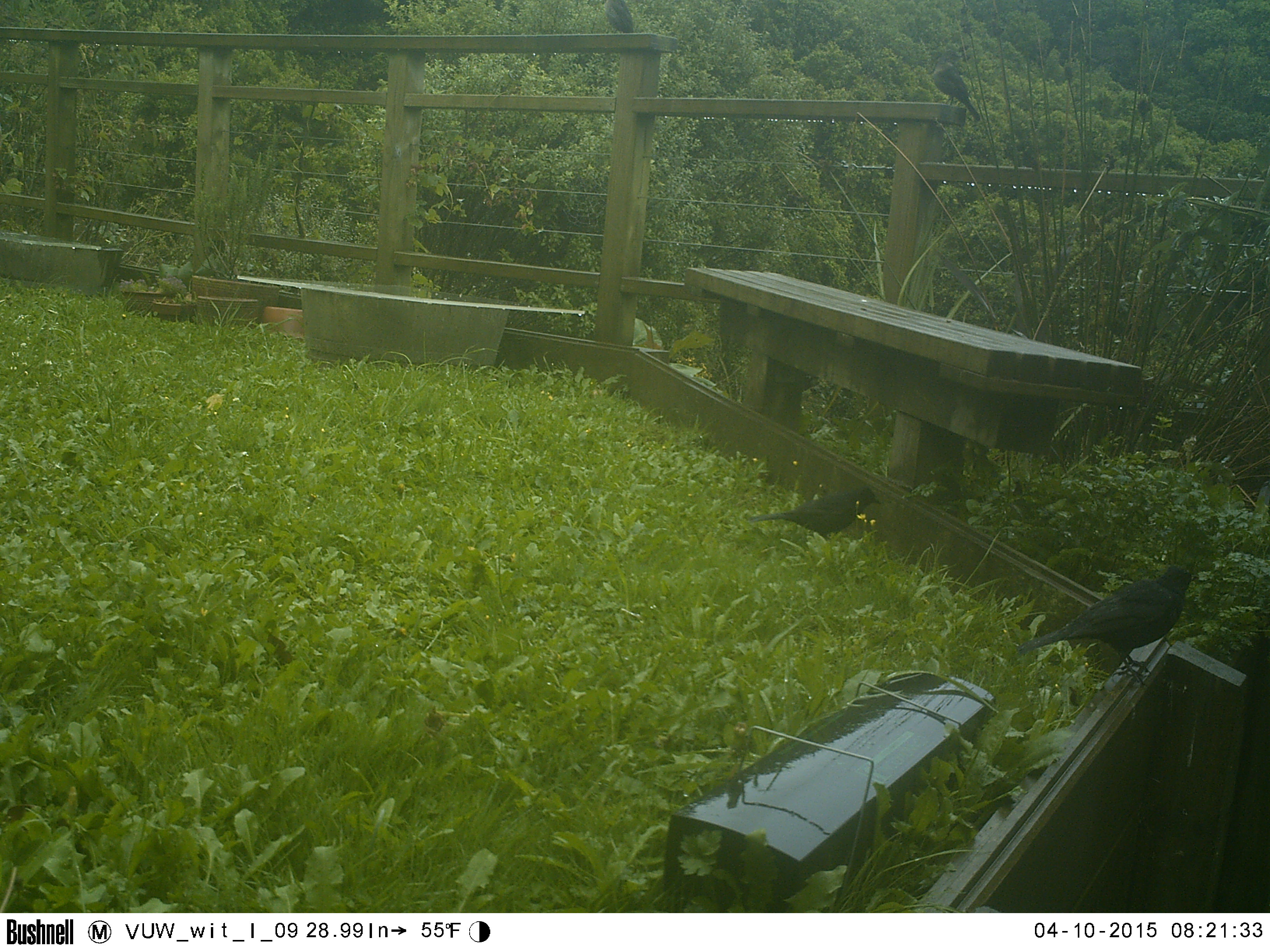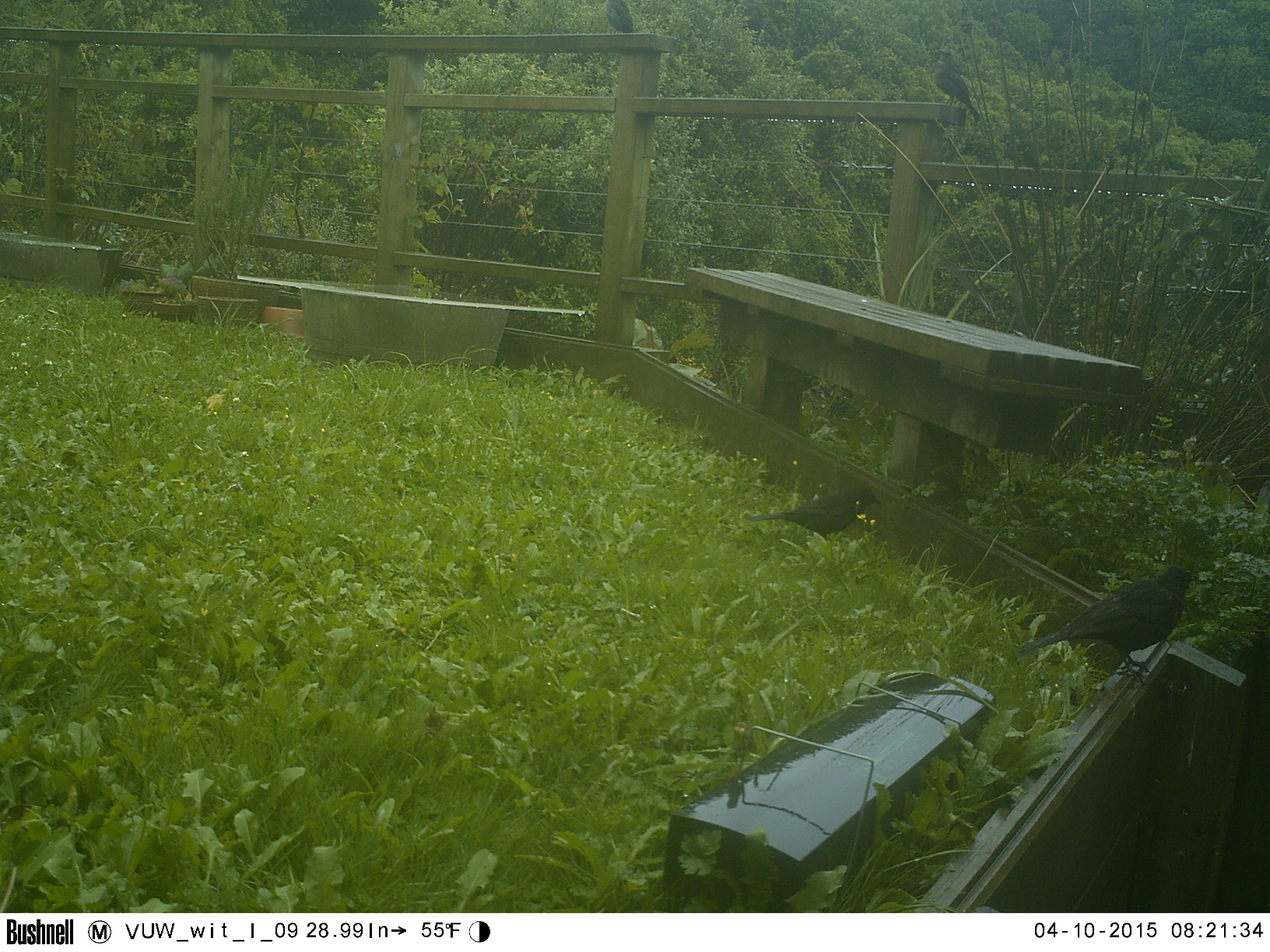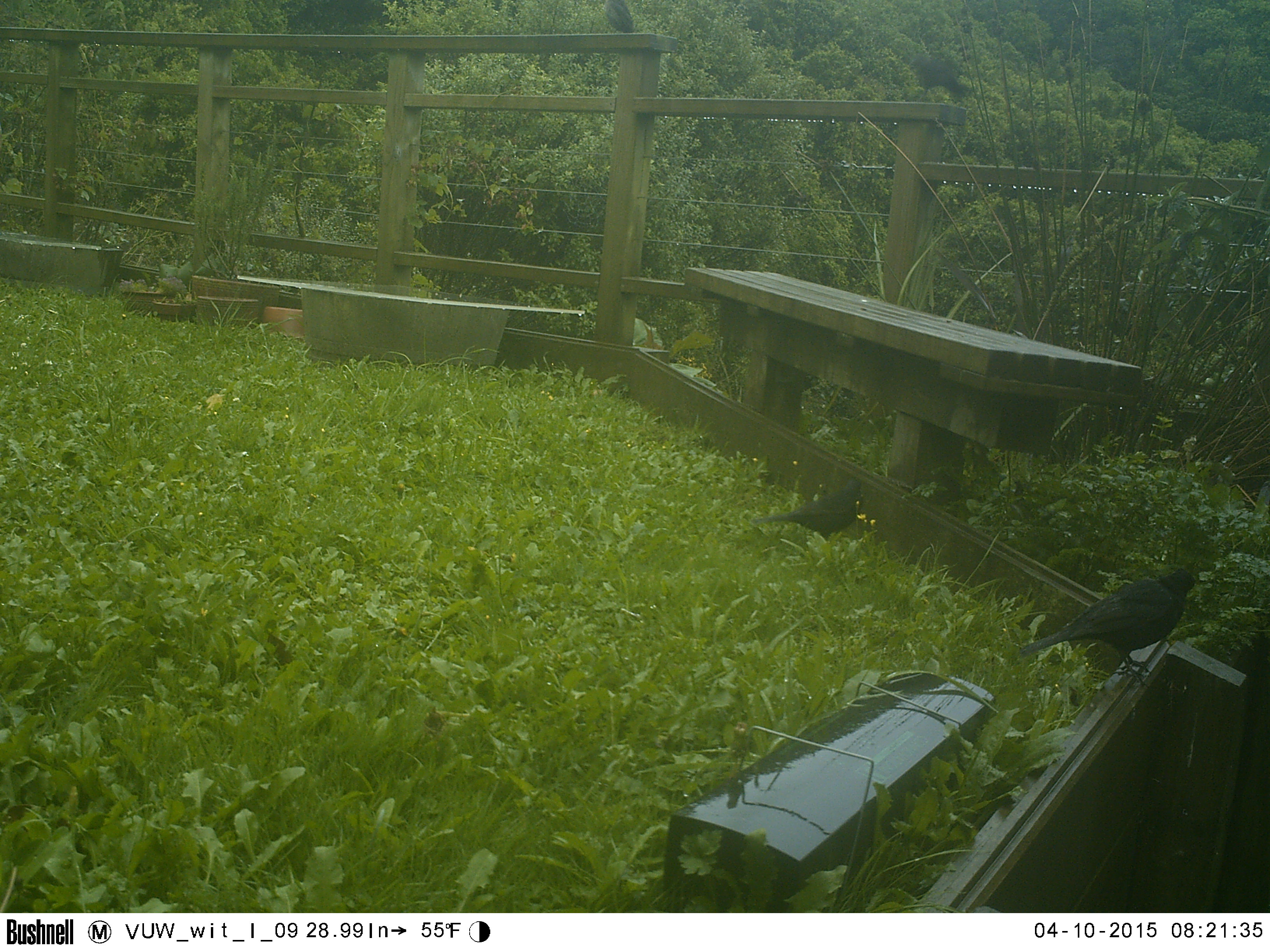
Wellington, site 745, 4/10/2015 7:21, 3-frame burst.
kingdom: Animalia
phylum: Chordata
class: Aves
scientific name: Aves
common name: bird